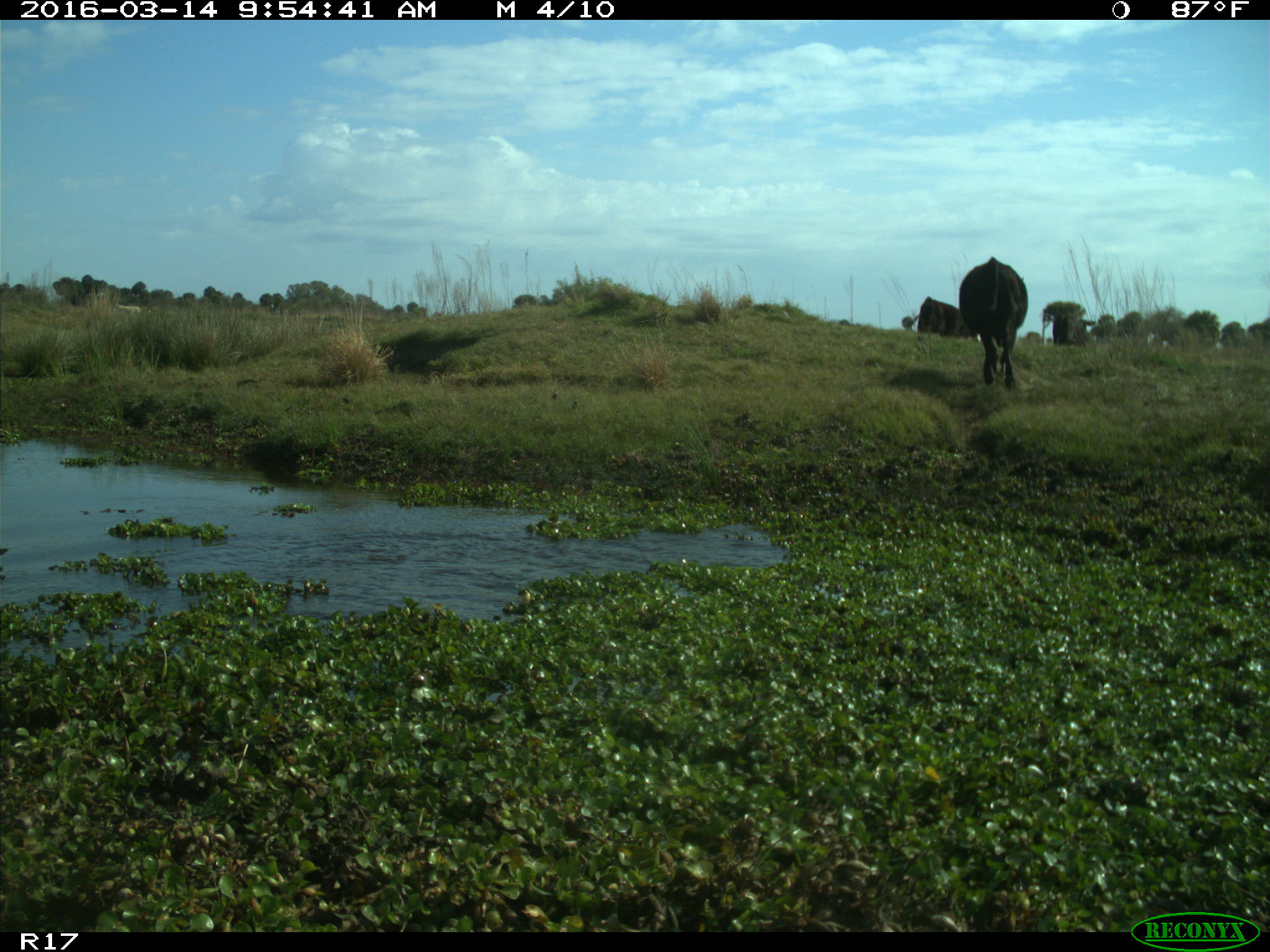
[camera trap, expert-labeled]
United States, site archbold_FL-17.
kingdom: Animalia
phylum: Chordata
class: Mammalia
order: Artiodactyla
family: Bovidae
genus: Bos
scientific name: Bos taurus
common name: domestic cow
Bos taurus (domestic cow).